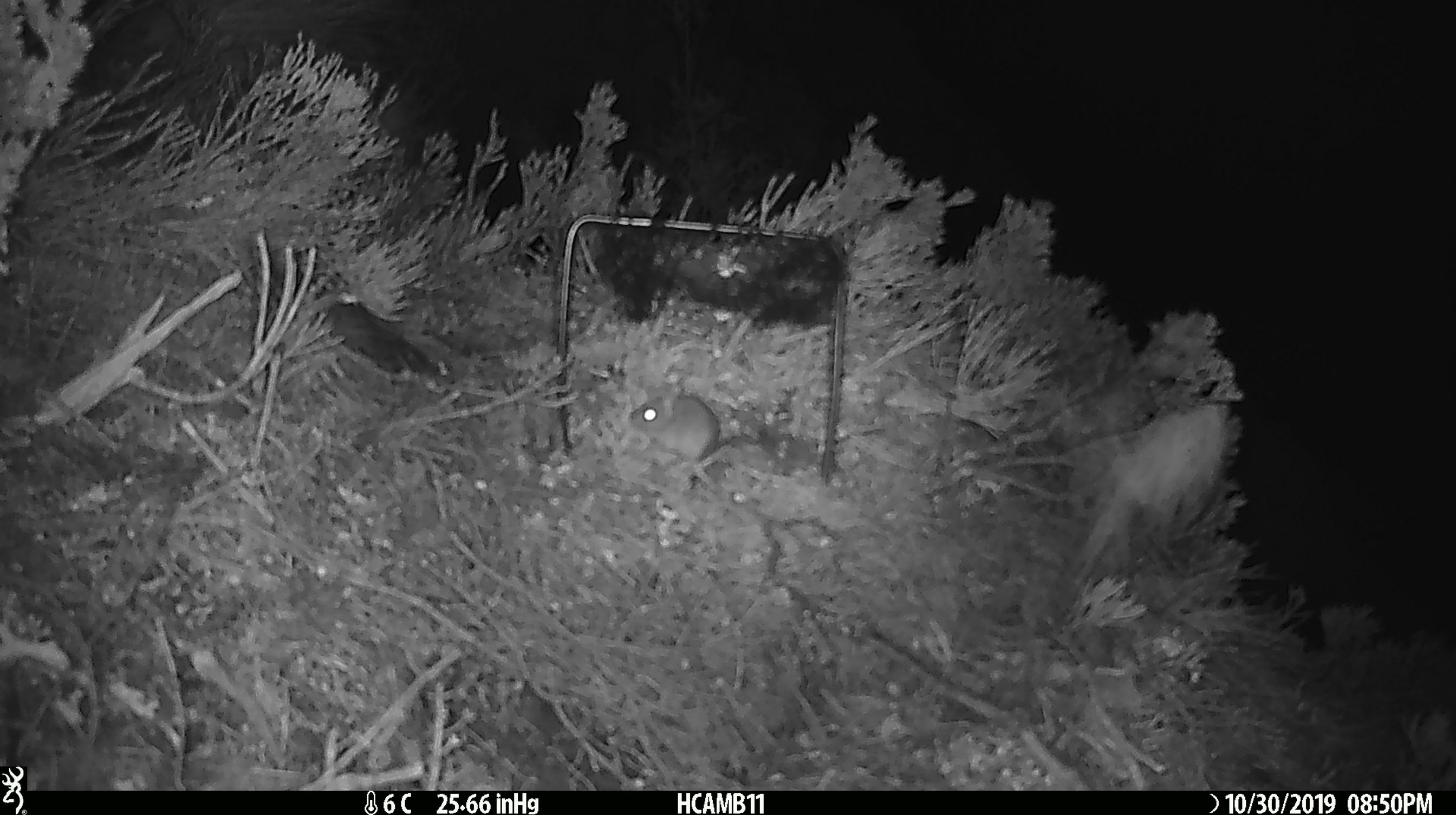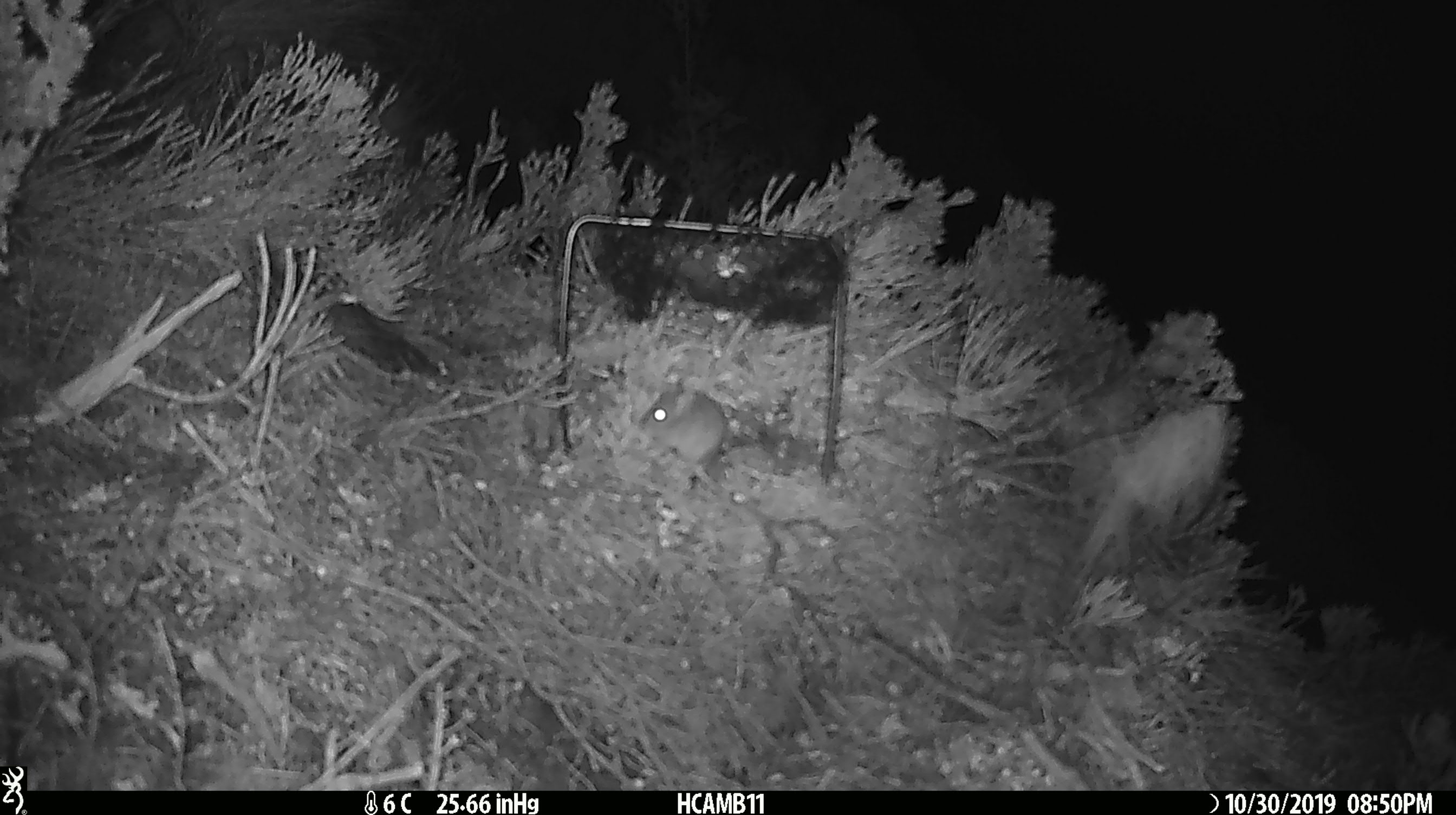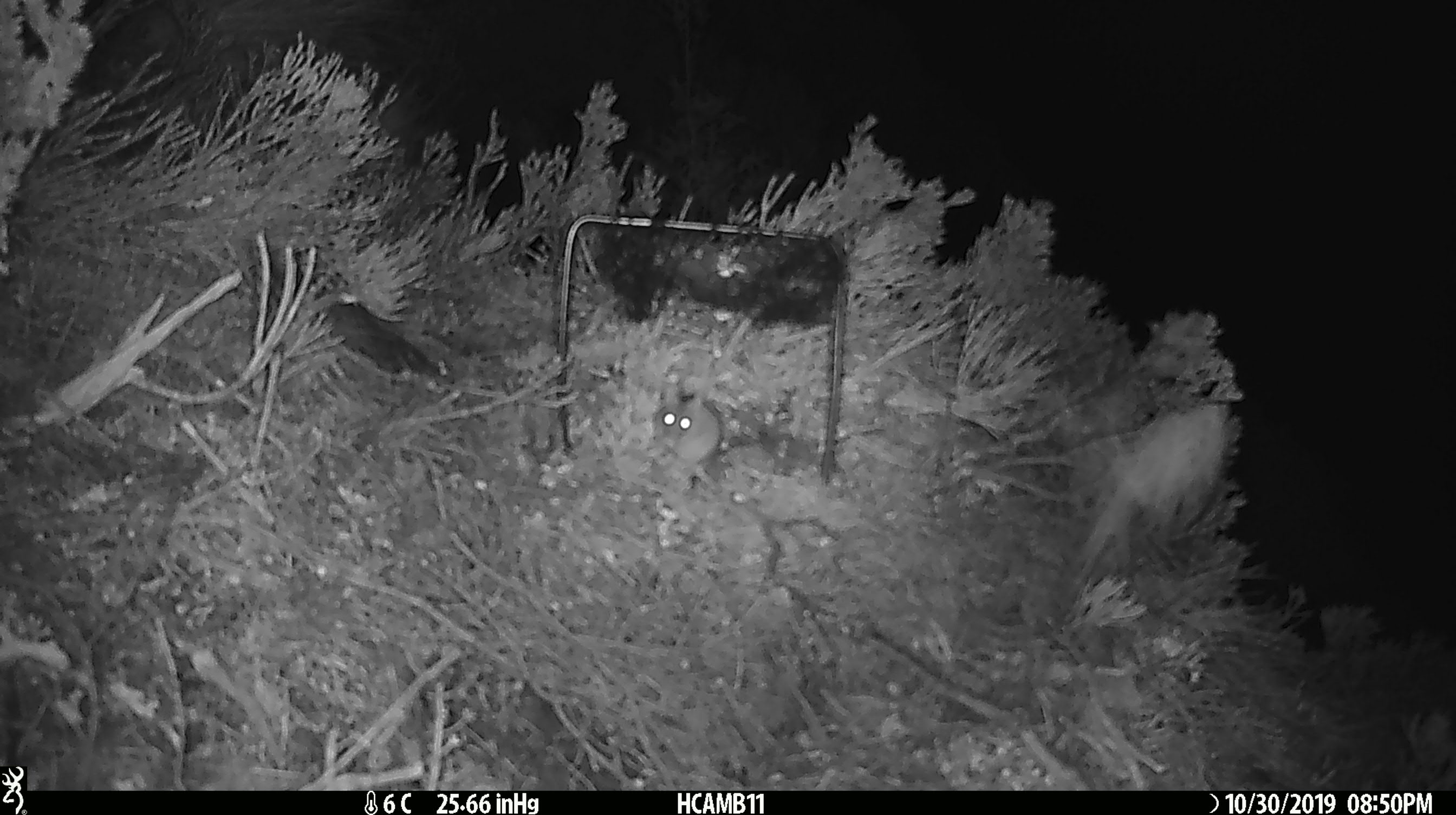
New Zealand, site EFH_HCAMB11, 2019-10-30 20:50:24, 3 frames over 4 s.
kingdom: Animalia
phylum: Chordata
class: Mammalia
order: Rodentia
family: Muridae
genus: Mus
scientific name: Mus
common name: mouse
Mouse (Mus).